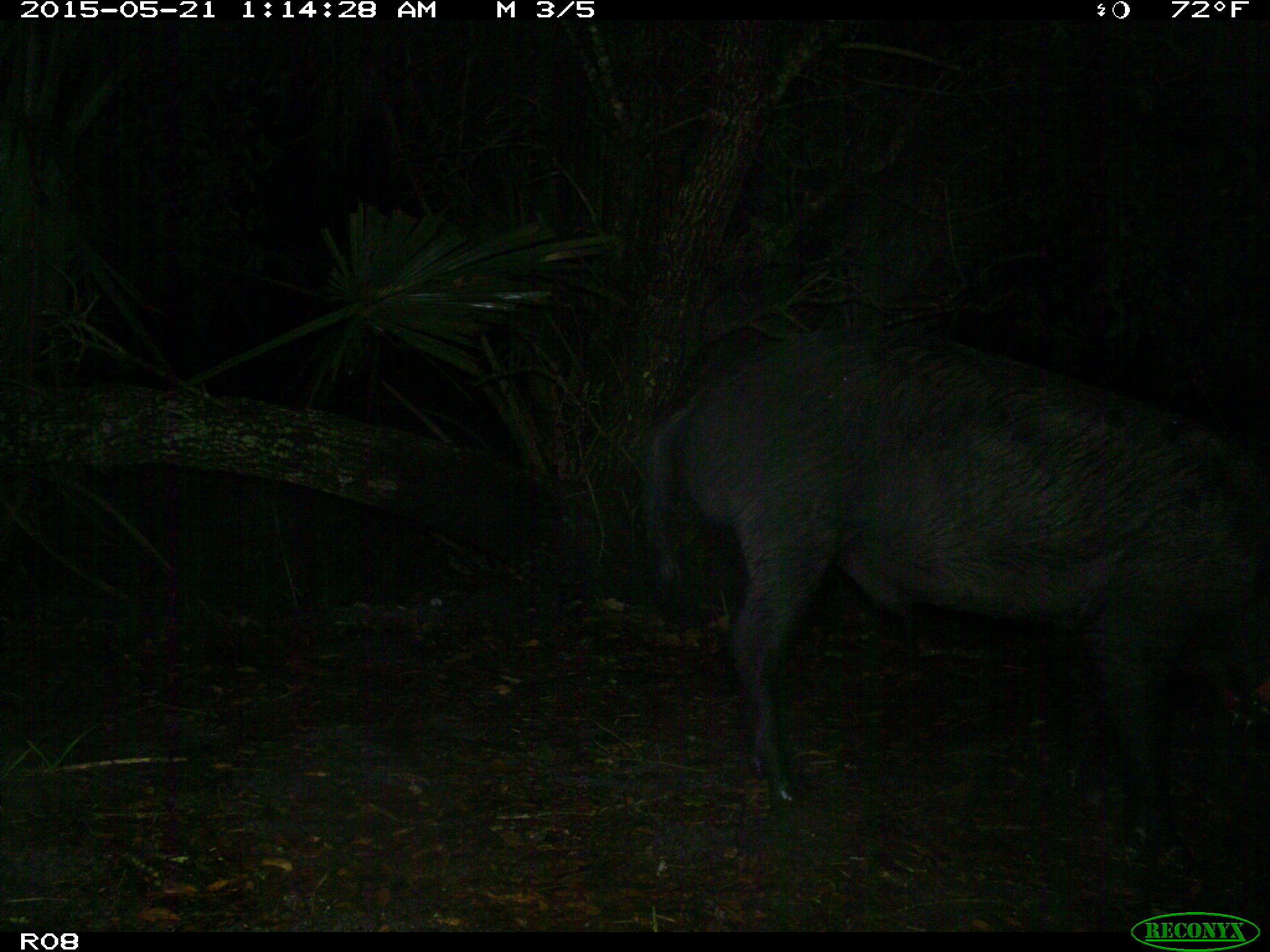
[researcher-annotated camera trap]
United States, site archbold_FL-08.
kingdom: Animalia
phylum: Chordata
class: Mammalia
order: Artiodactyla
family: Suidae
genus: Sus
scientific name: Sus scrofa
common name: wild boar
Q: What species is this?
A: Sus scrofa (wild boar).